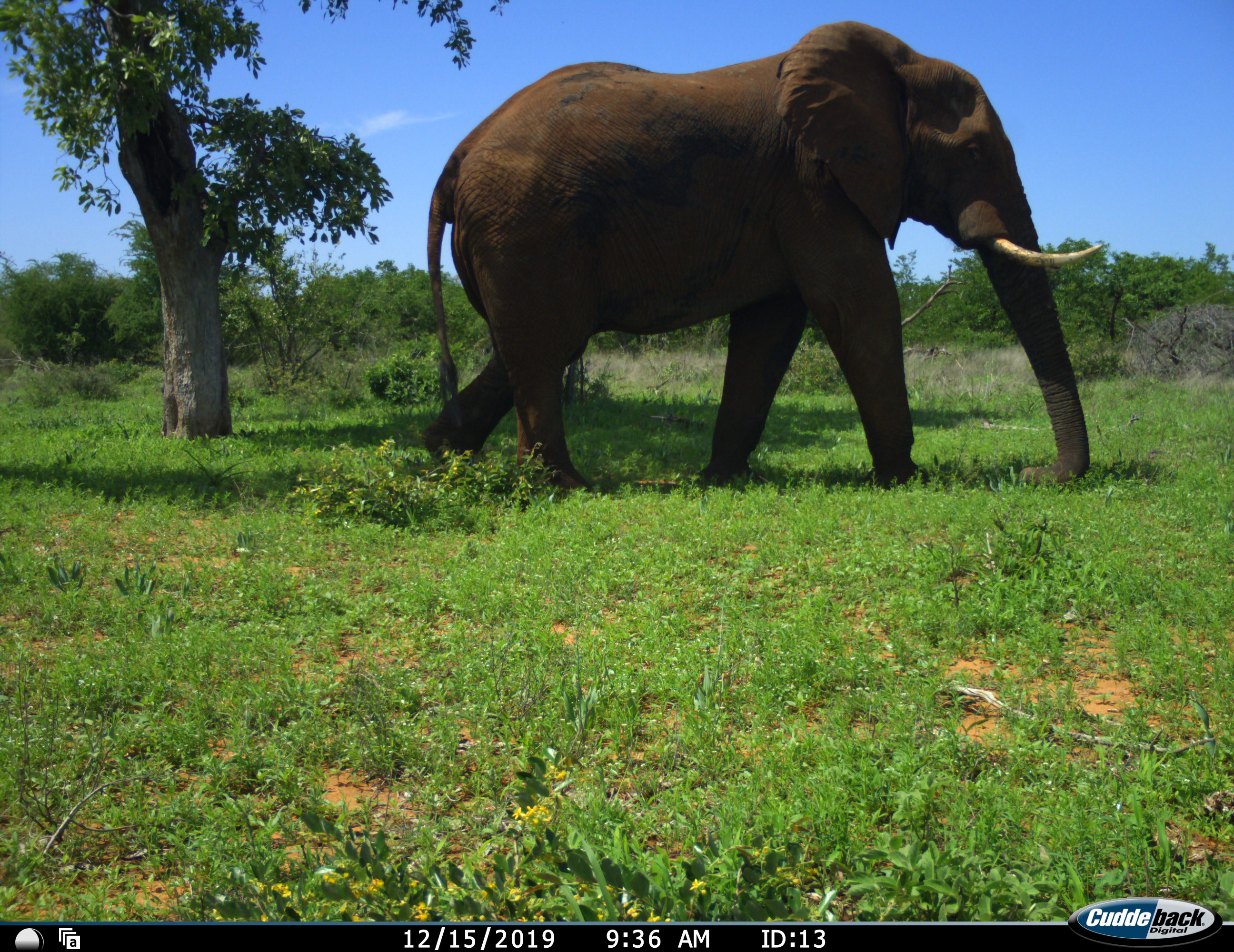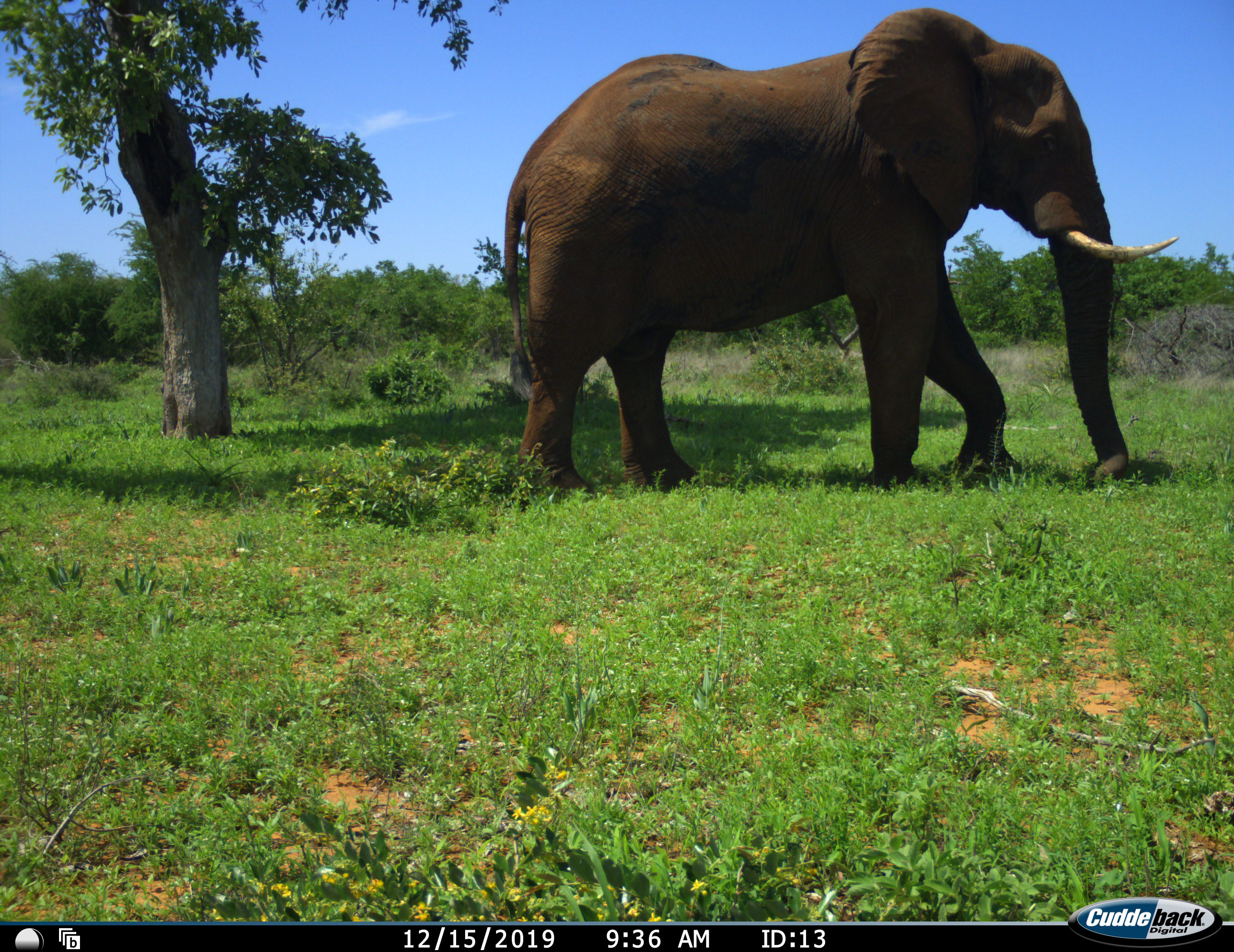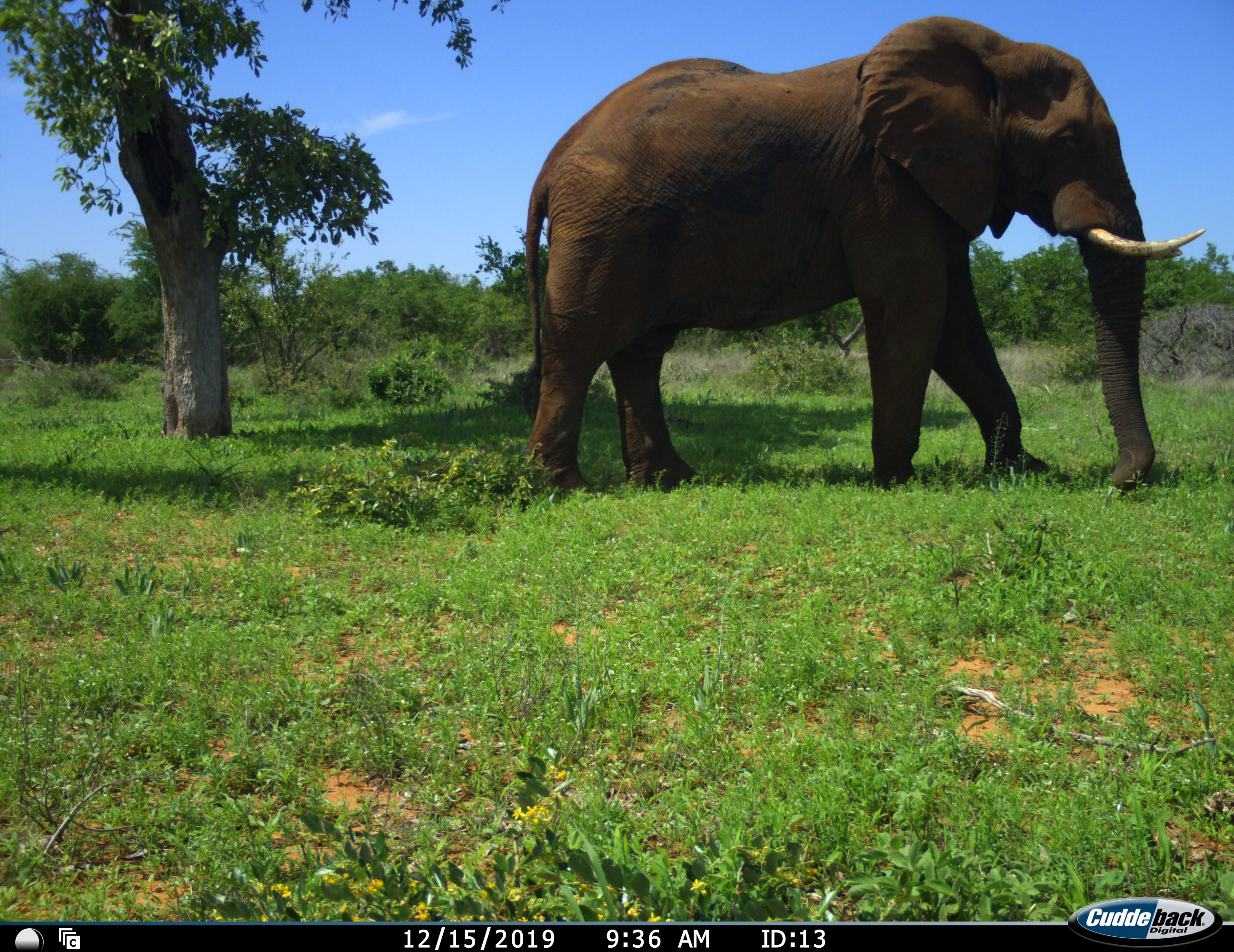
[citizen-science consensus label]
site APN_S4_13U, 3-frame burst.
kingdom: Animalia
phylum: Chordata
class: Mammalia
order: Proboscidea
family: Elephantidae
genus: Loxodonta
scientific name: Loxodonta africana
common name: african bush elephant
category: elephant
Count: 1.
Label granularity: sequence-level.